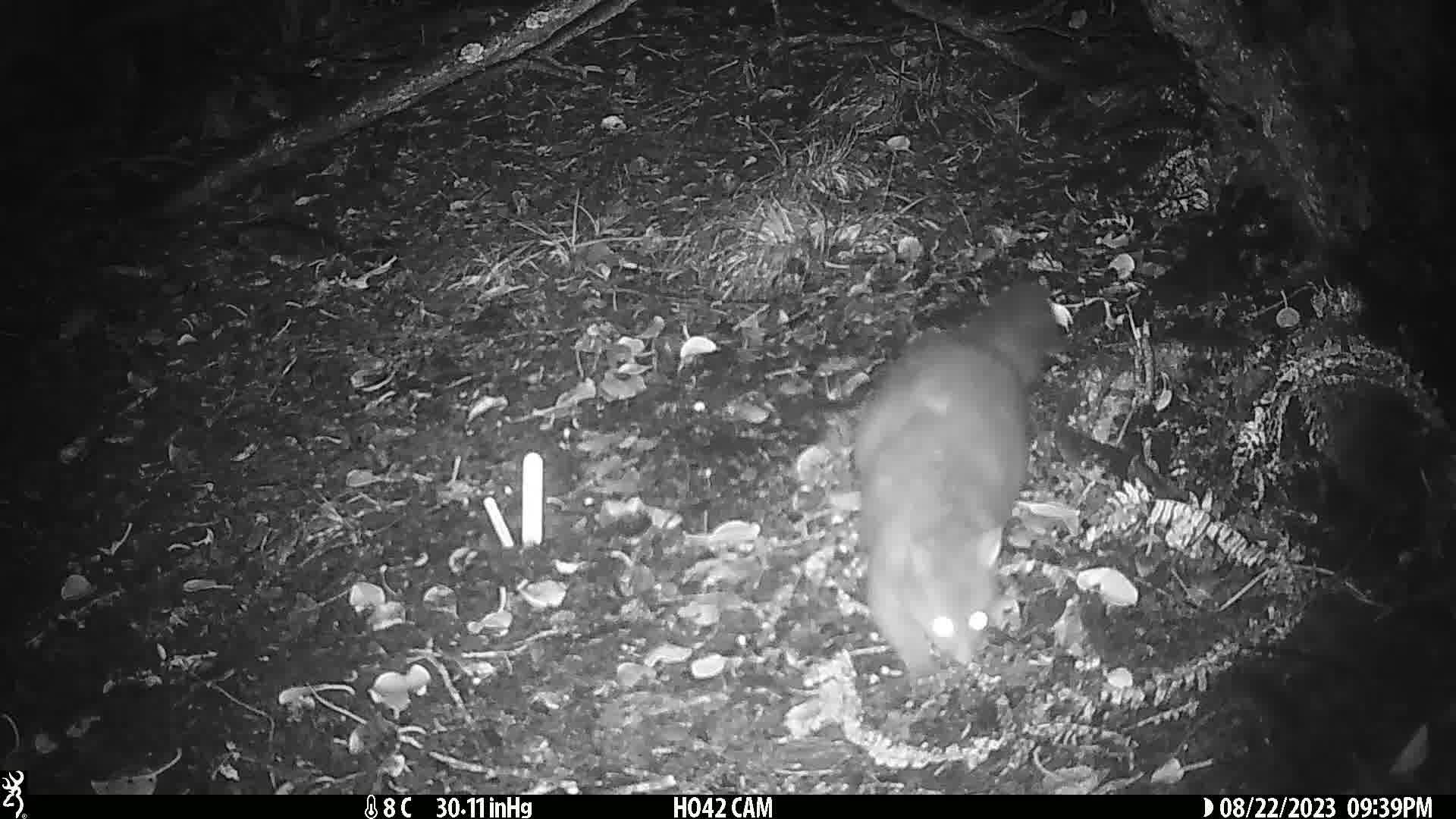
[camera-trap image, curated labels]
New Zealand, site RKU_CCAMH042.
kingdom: Animalia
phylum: Chordata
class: Mammalia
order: Diprotodontia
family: Phalangeridae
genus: Trichosurus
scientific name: Trichosurus vulpecula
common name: common brushtail possum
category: possum